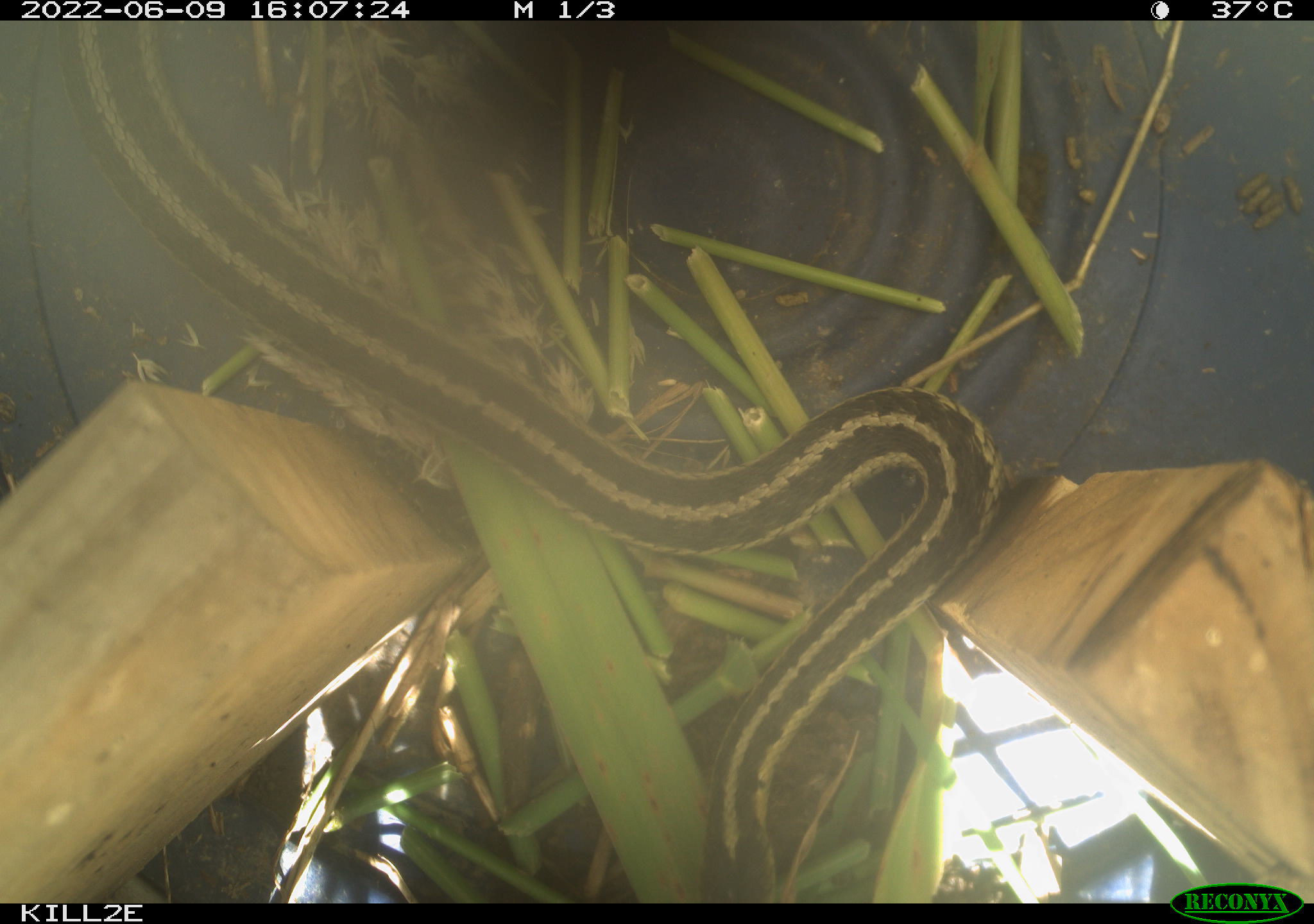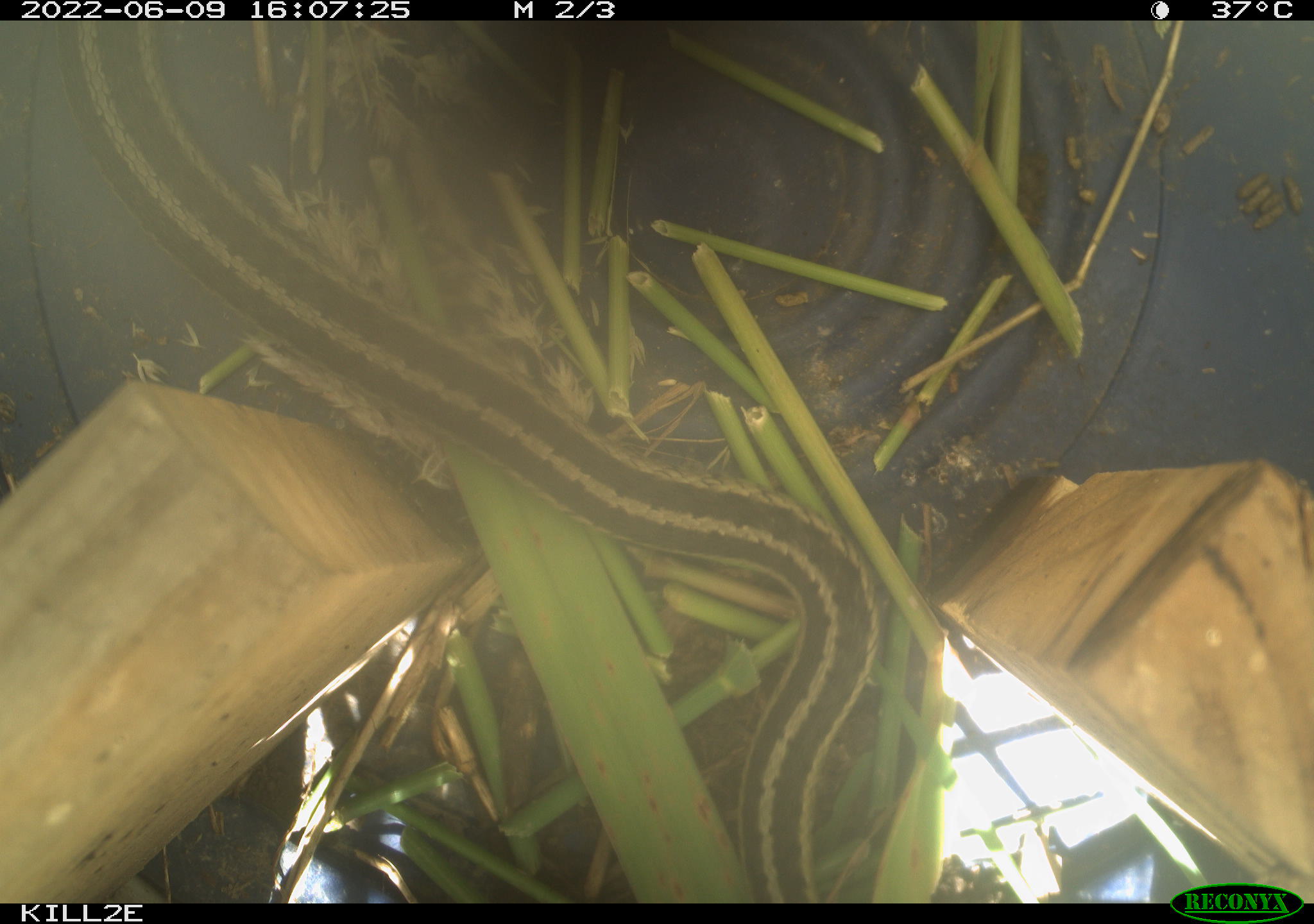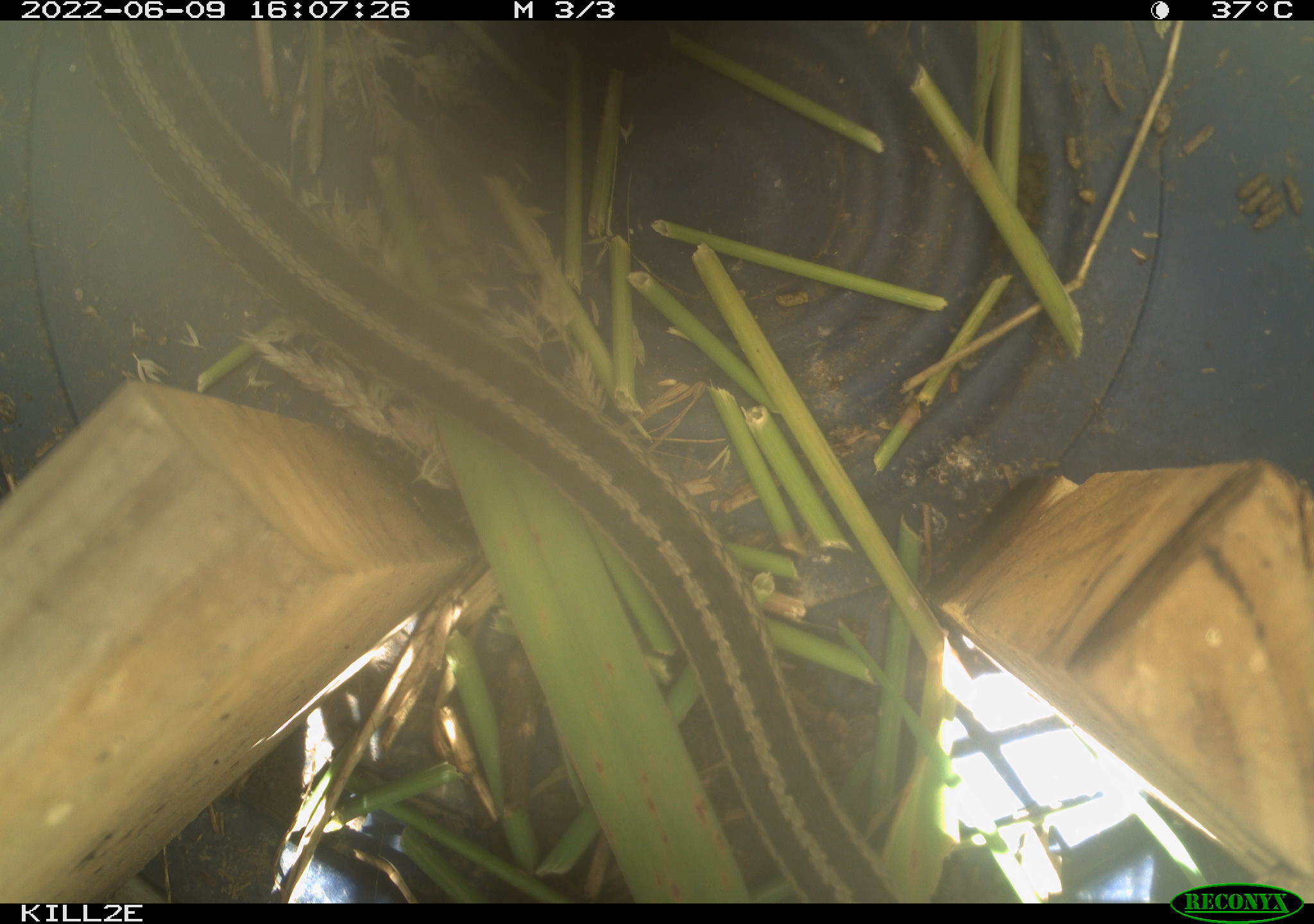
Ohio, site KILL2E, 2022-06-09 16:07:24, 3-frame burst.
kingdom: Animalia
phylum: Chordata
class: Reptilia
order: Squamata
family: Colubridae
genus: Thamnophis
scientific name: Thamnophis sirtalis sirtalis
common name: eastern gartersnake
Eastern gartersnake (Thamnophis sirtalis sirtalis).